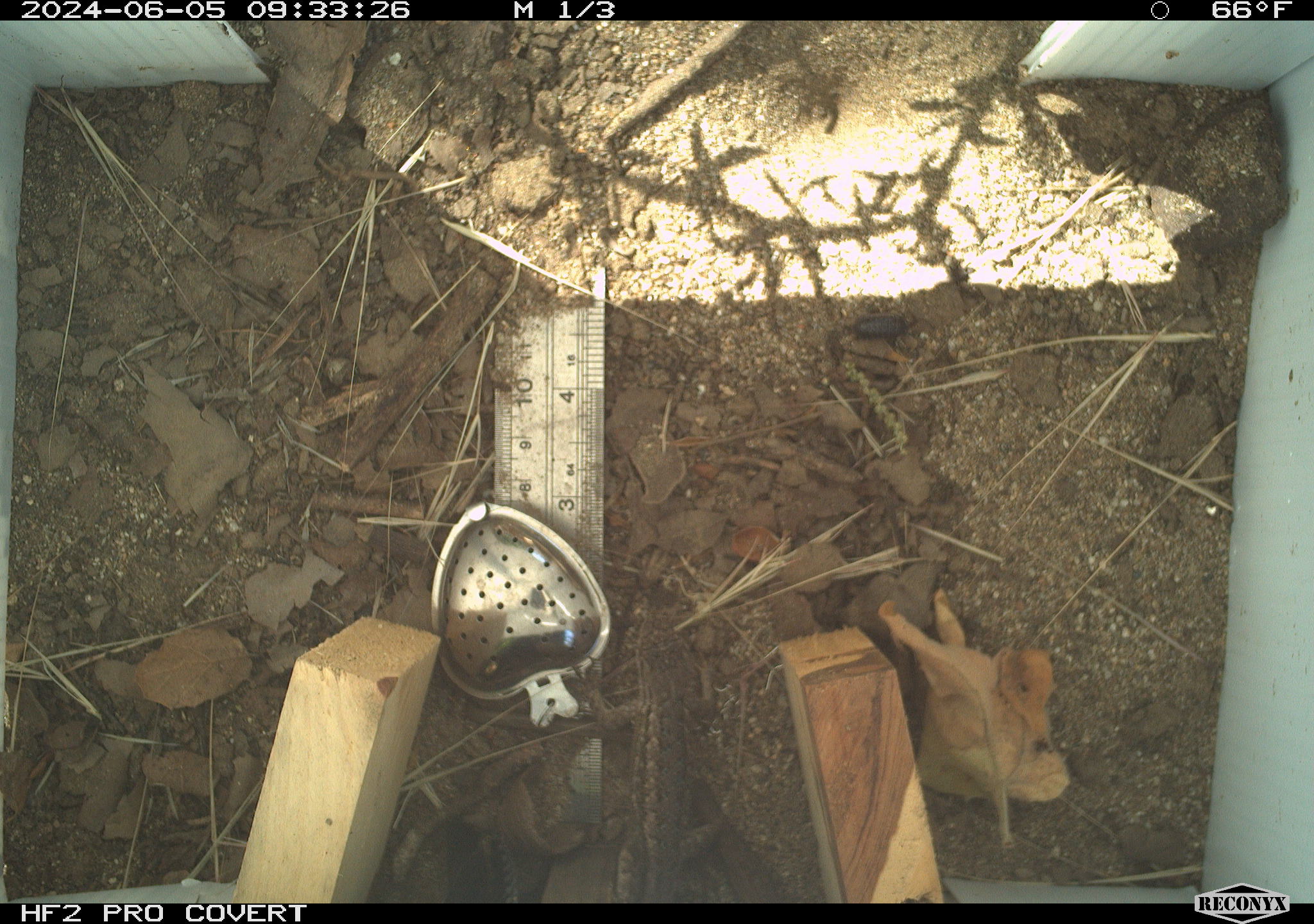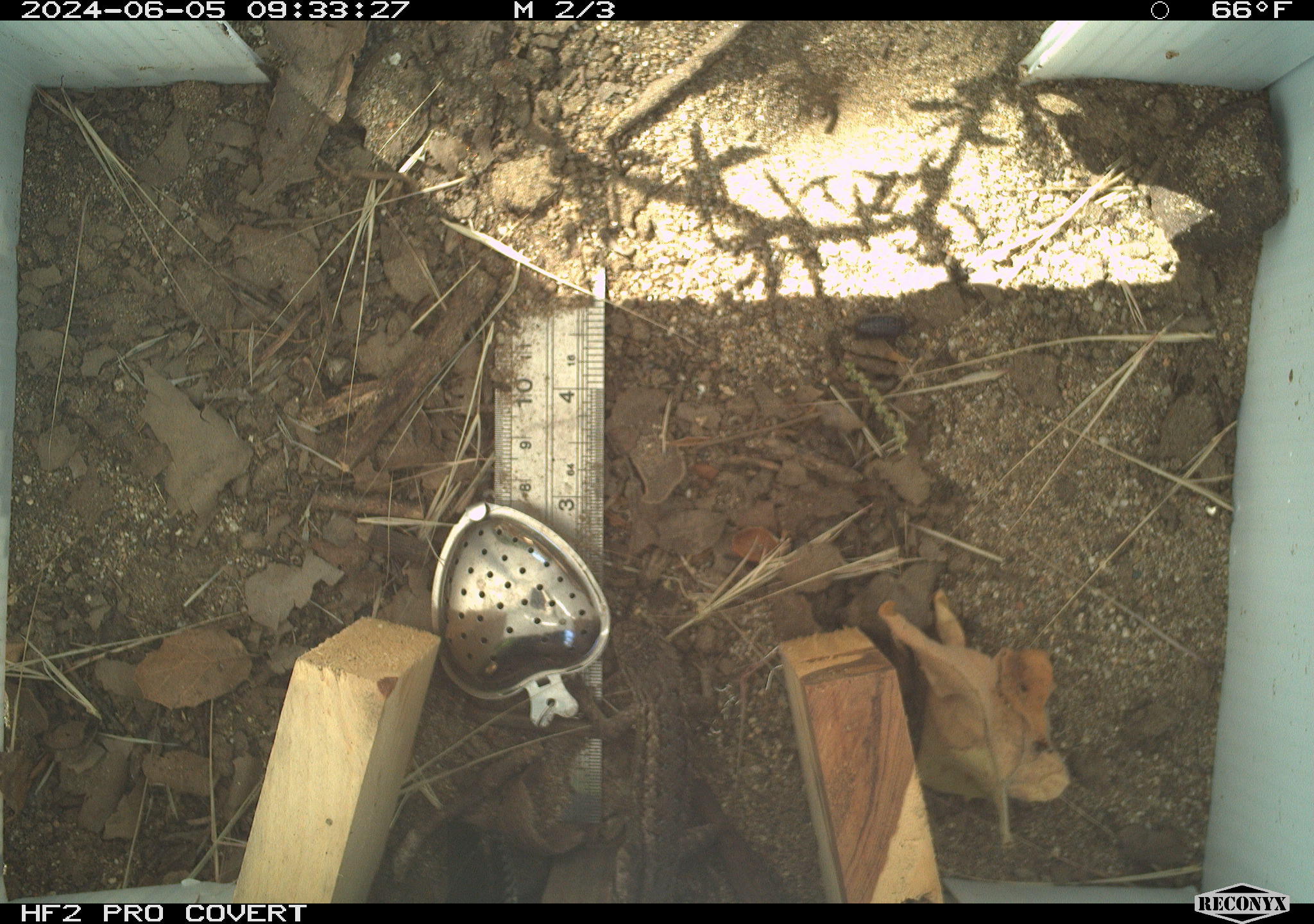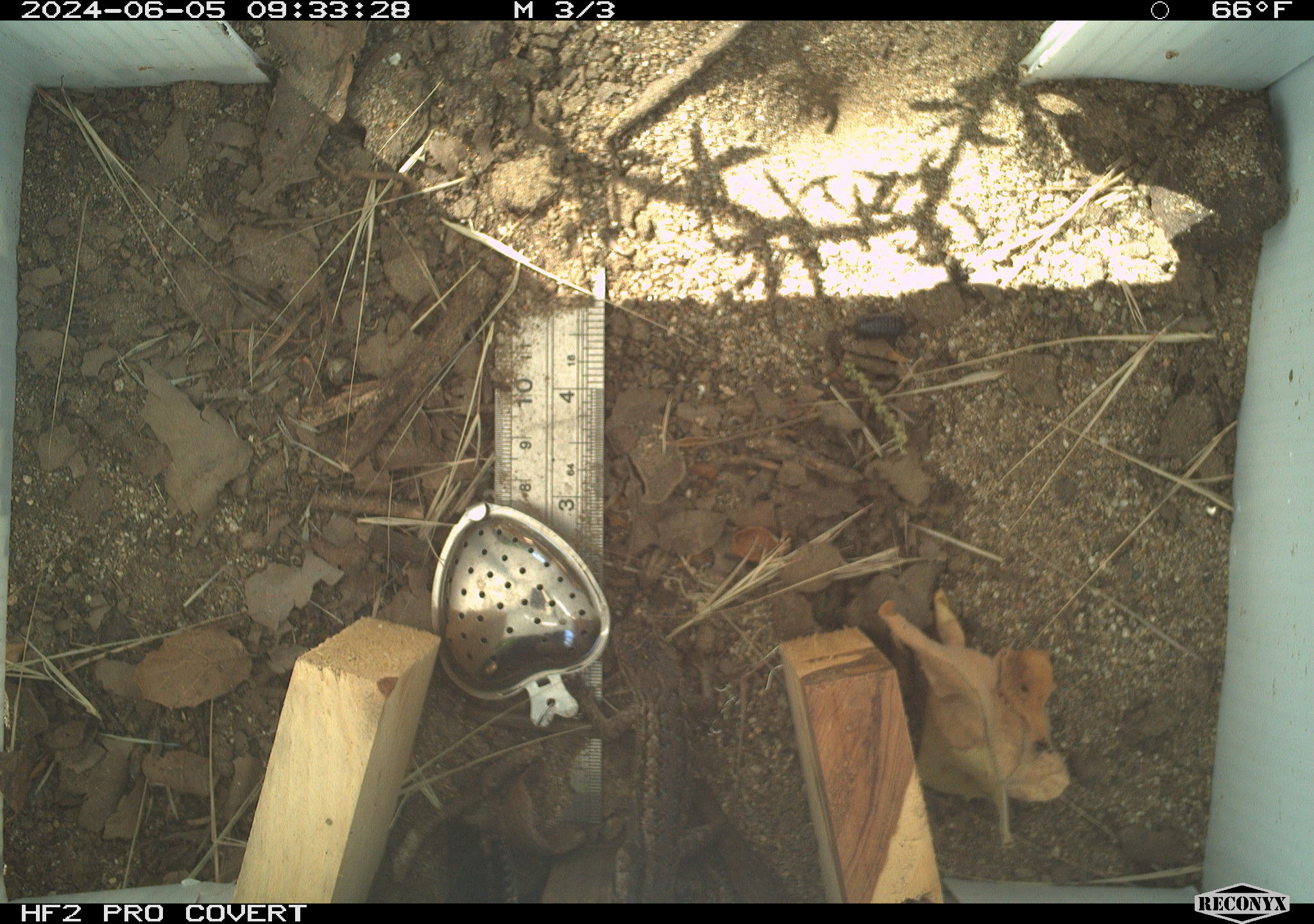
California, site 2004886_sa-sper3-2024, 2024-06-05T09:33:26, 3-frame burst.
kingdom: Animalia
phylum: Chordata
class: Reptilia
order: Squamata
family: Phrynosomatidae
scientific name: Phrynosomatidae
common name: phrynosomatid lizards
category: phrynosomatidae family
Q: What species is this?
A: Phrynosomatidae family (phrynosomatid lizards) (Phrynosomatidae).